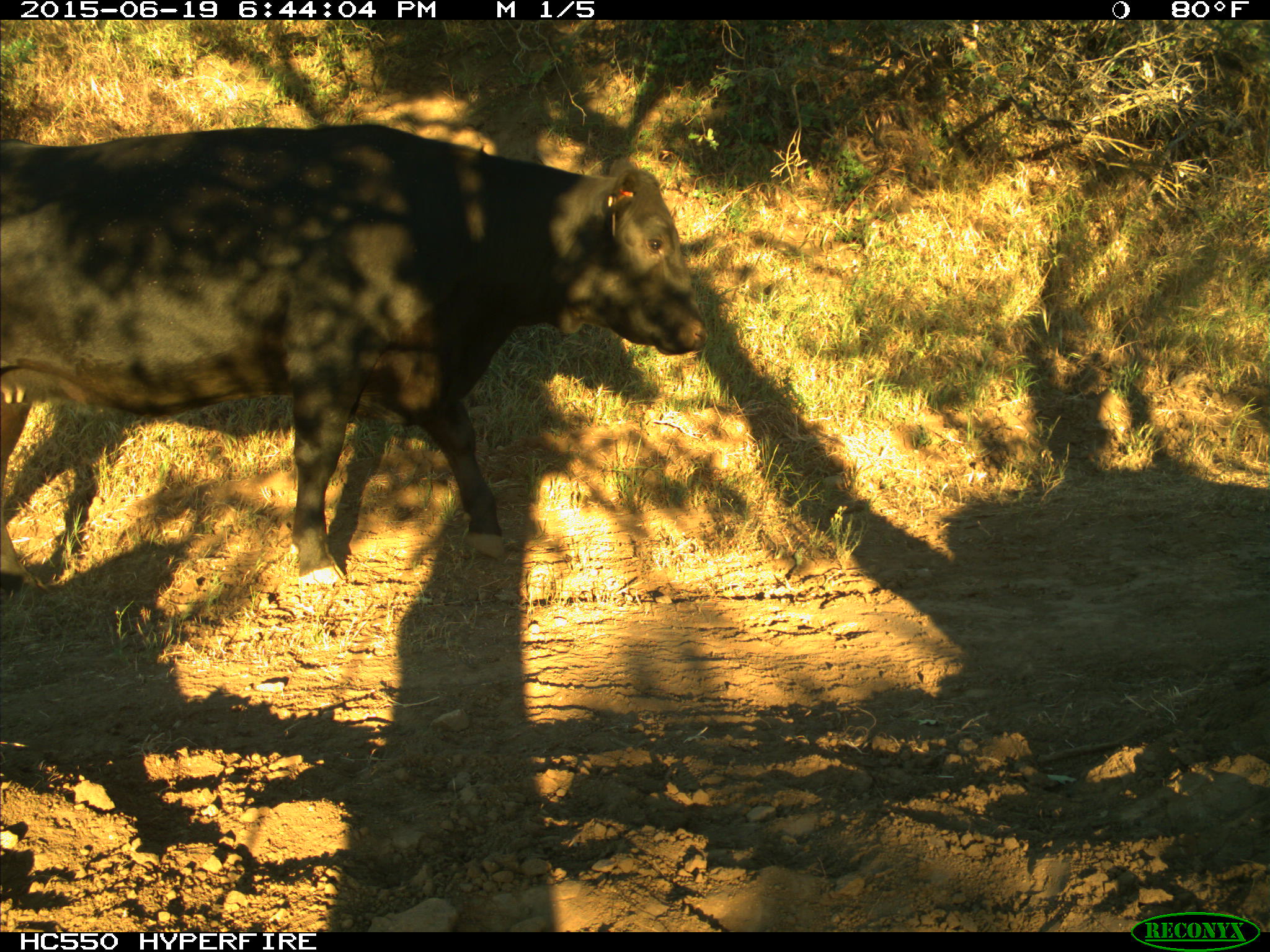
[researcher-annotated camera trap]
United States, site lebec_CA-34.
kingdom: Animalia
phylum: Chordata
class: Mammalia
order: Artiodactyla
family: Bovidae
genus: Bos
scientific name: Bos taurus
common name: domestic cow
Bos taurus (domestic cow).